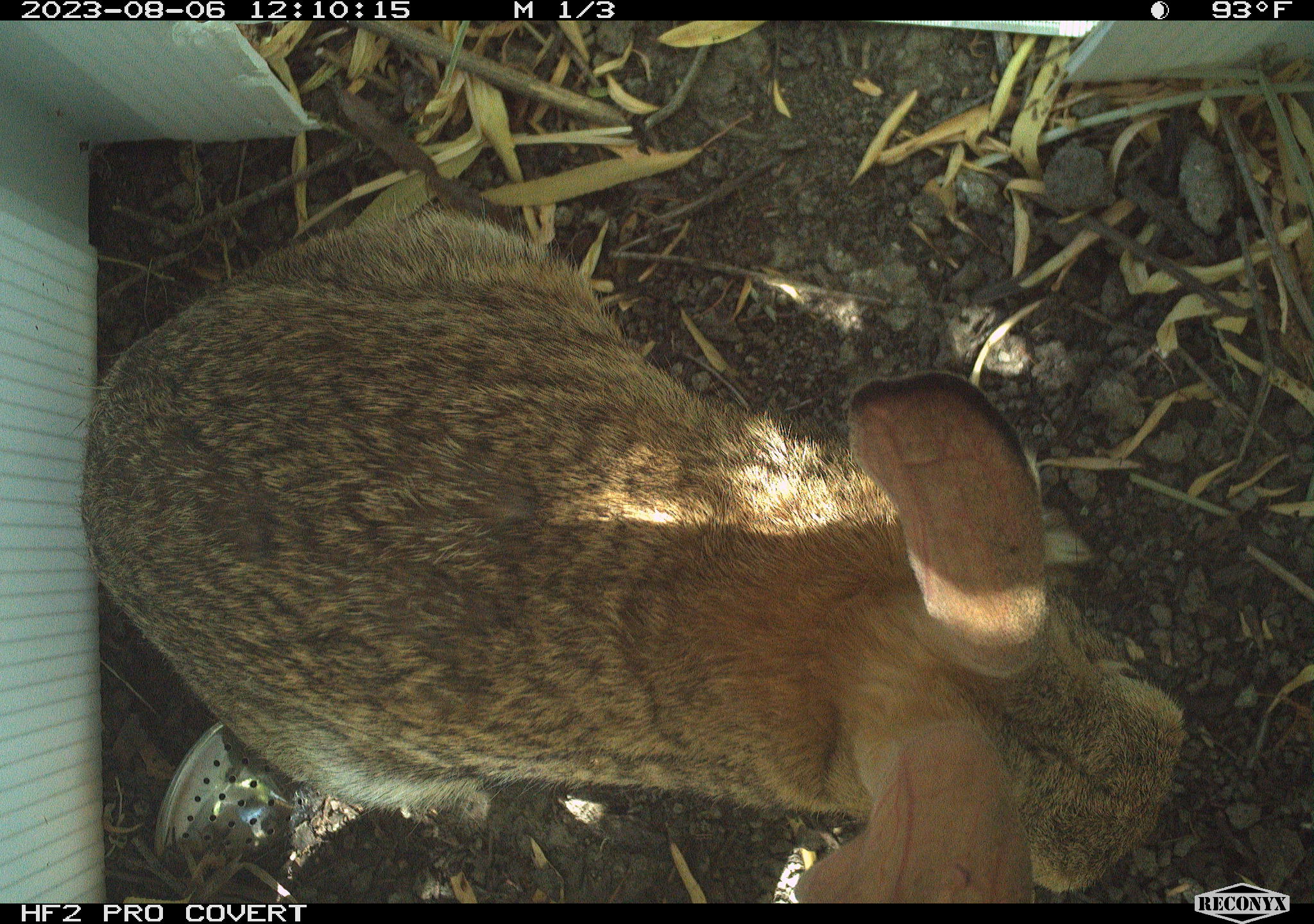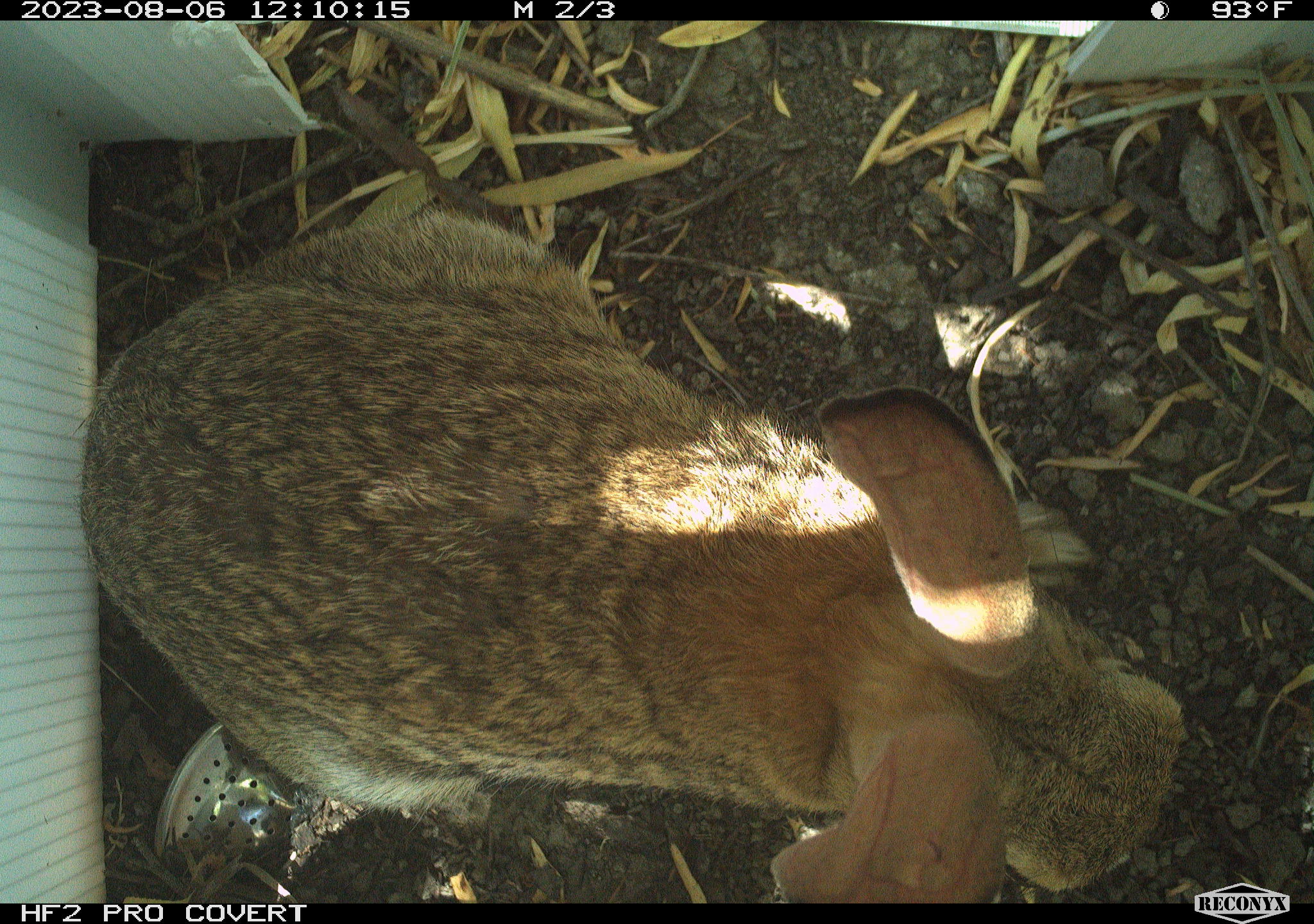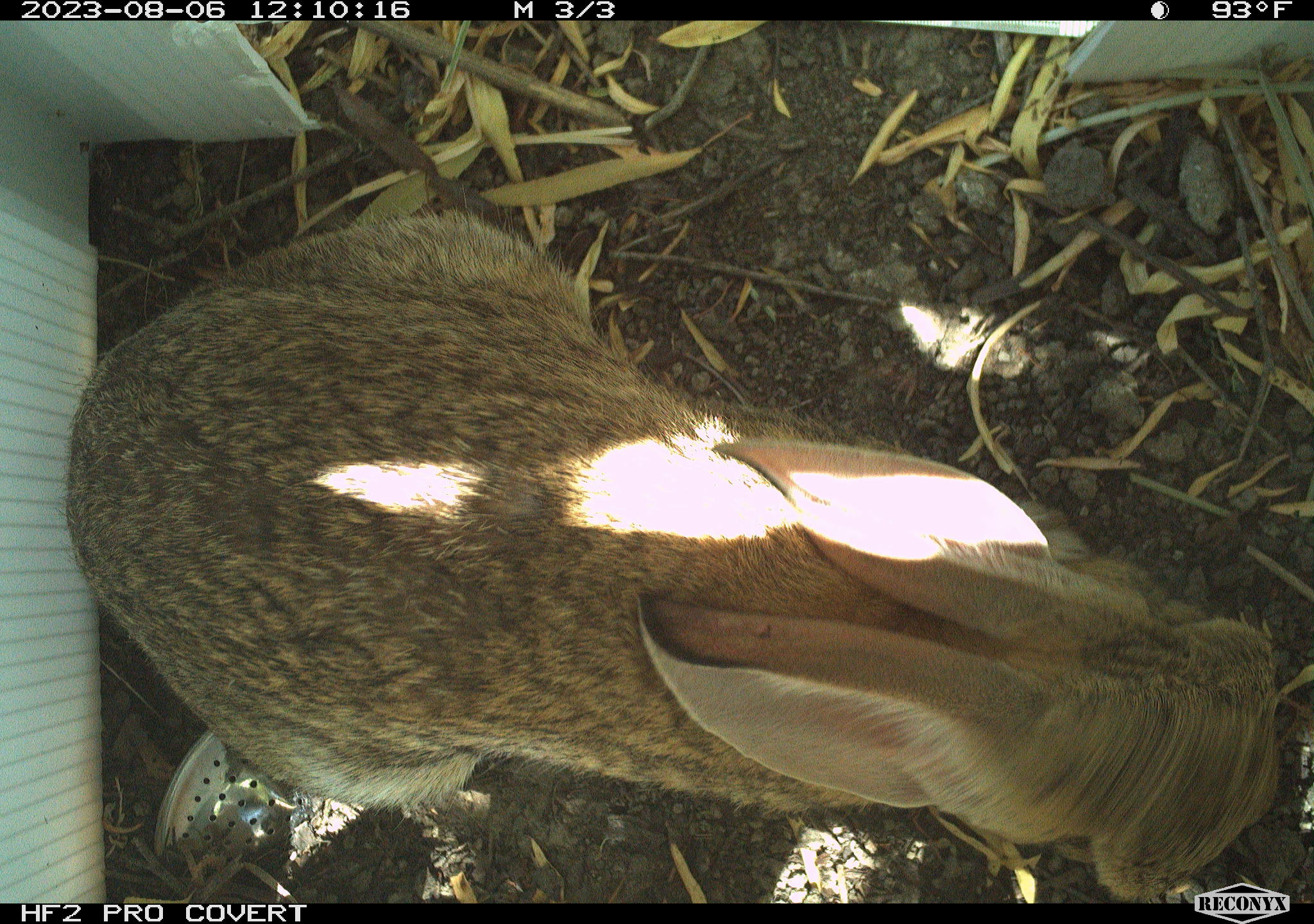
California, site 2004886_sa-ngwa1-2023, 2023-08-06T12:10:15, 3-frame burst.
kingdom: Animalia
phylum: Chordata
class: Mammalia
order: Lagomorpha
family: Leporidae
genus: Sylvilagus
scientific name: Sylvilagus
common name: cottontail rabbits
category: sylvilagus species